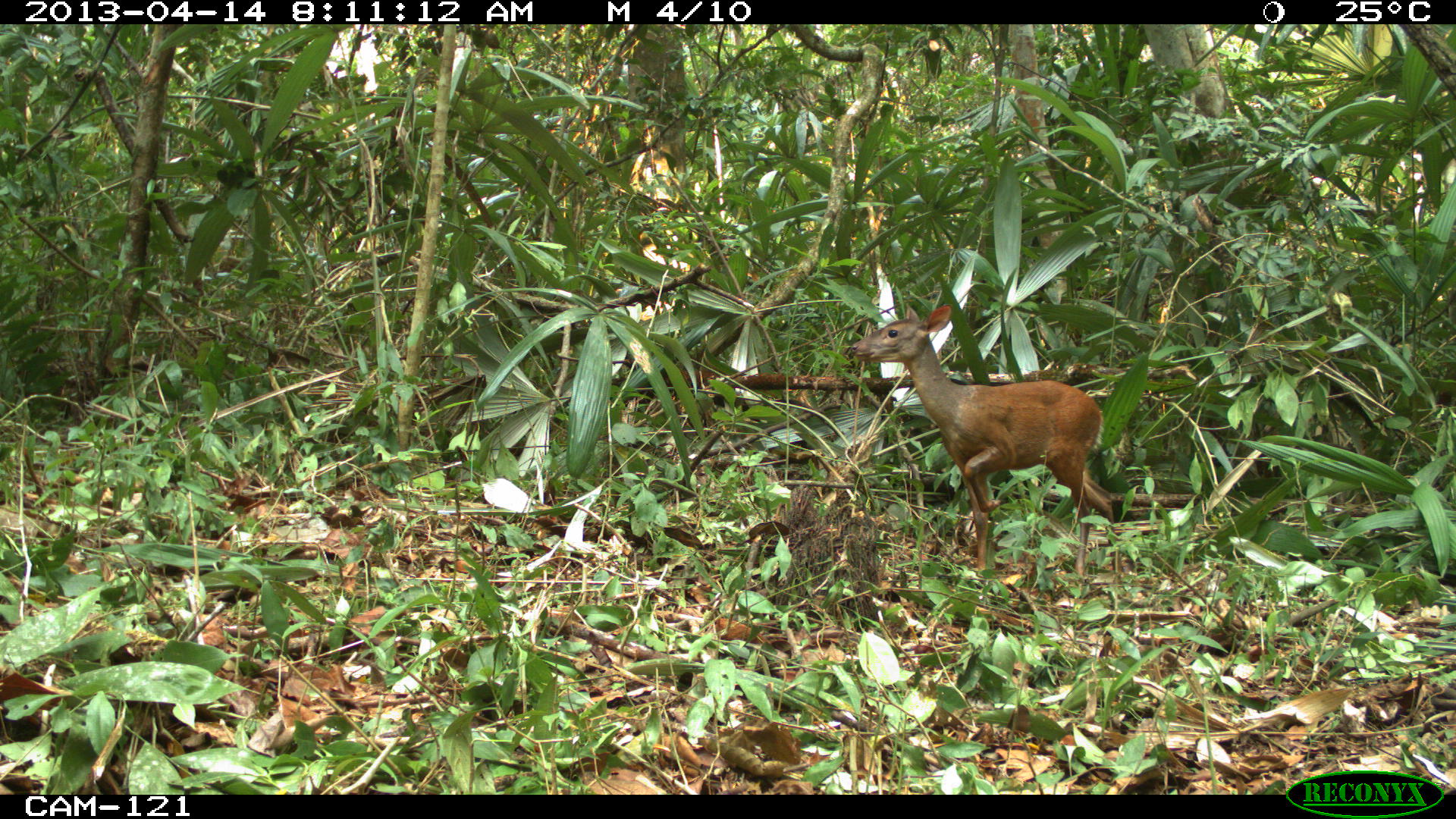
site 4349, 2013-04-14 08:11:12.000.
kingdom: Animalia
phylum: Chordata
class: Mammalia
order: Artiodactyla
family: Cervidae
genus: Mazama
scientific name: Mazama temama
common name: central american red brocket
Mazama temama (central american red brocket), count 1, sex female.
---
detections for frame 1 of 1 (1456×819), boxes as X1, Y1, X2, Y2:
mazama temama: 848, 301, 1120, 585